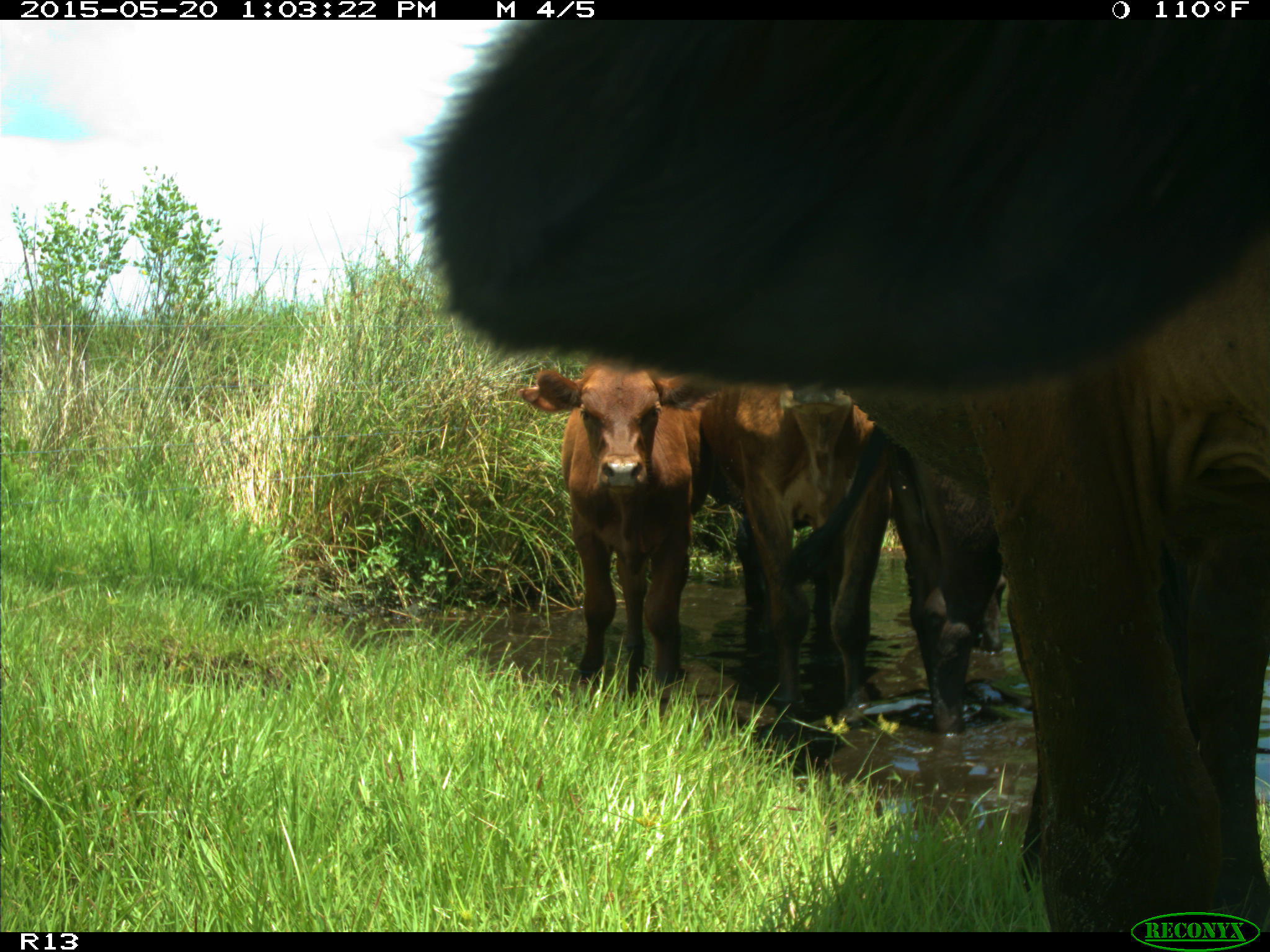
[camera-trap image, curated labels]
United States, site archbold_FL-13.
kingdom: Animalia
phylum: Chordata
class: Mammalia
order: Artiodactyla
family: Bovidae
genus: Bos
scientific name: Bos taurus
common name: domestic cow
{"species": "Bos taurus (domestic cow)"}